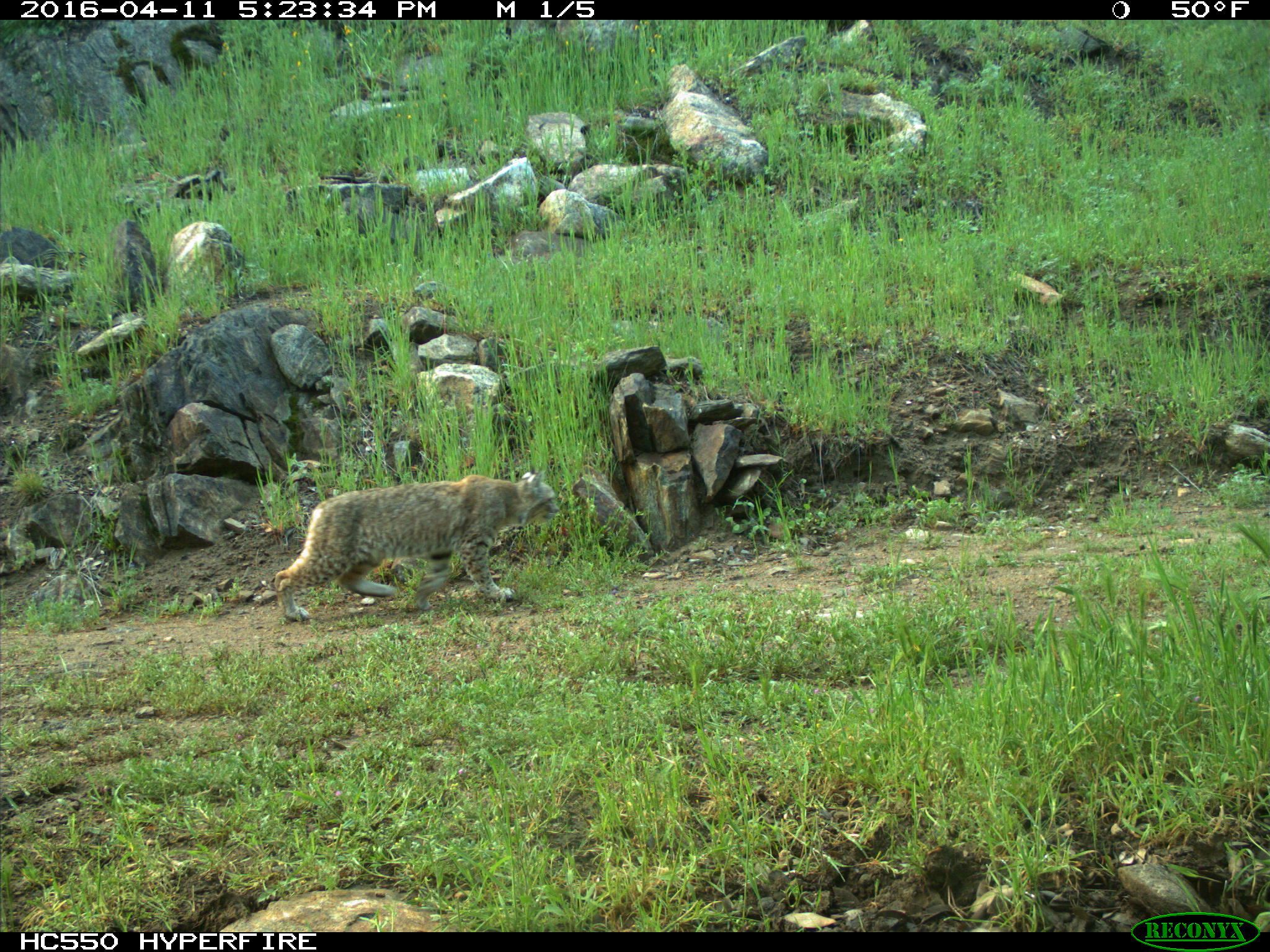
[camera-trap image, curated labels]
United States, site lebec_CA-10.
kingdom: Animalia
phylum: Chordata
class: Mammalia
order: Carnivora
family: Felidae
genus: Lynx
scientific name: Lynx rufus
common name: bobcat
Lynx rufus (bobcat).